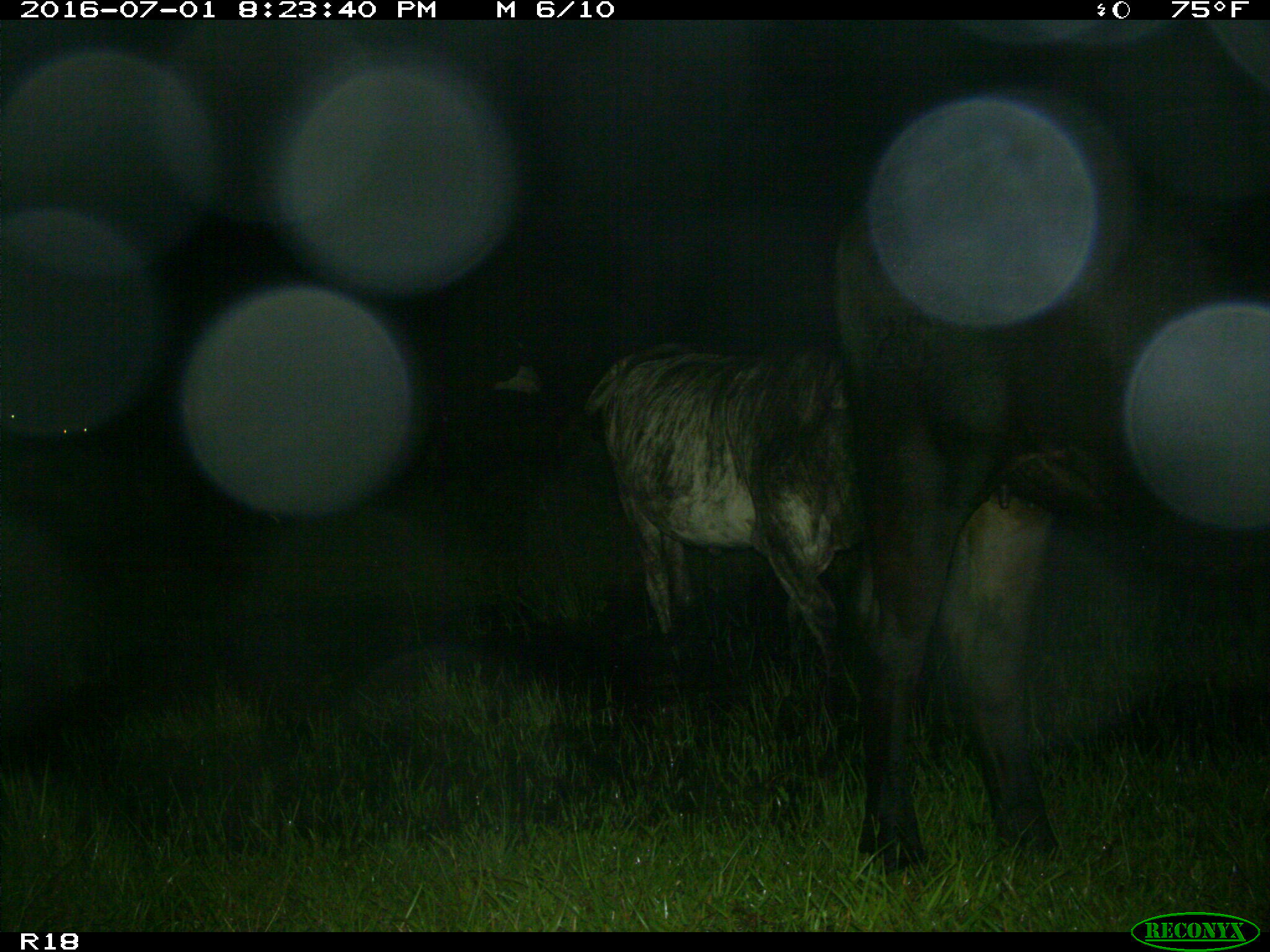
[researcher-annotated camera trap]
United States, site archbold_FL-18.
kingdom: Animalia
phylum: Chordata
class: Mammalia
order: Artiodactyla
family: Bovidae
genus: Bos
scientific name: Bos taurus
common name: domestic cow